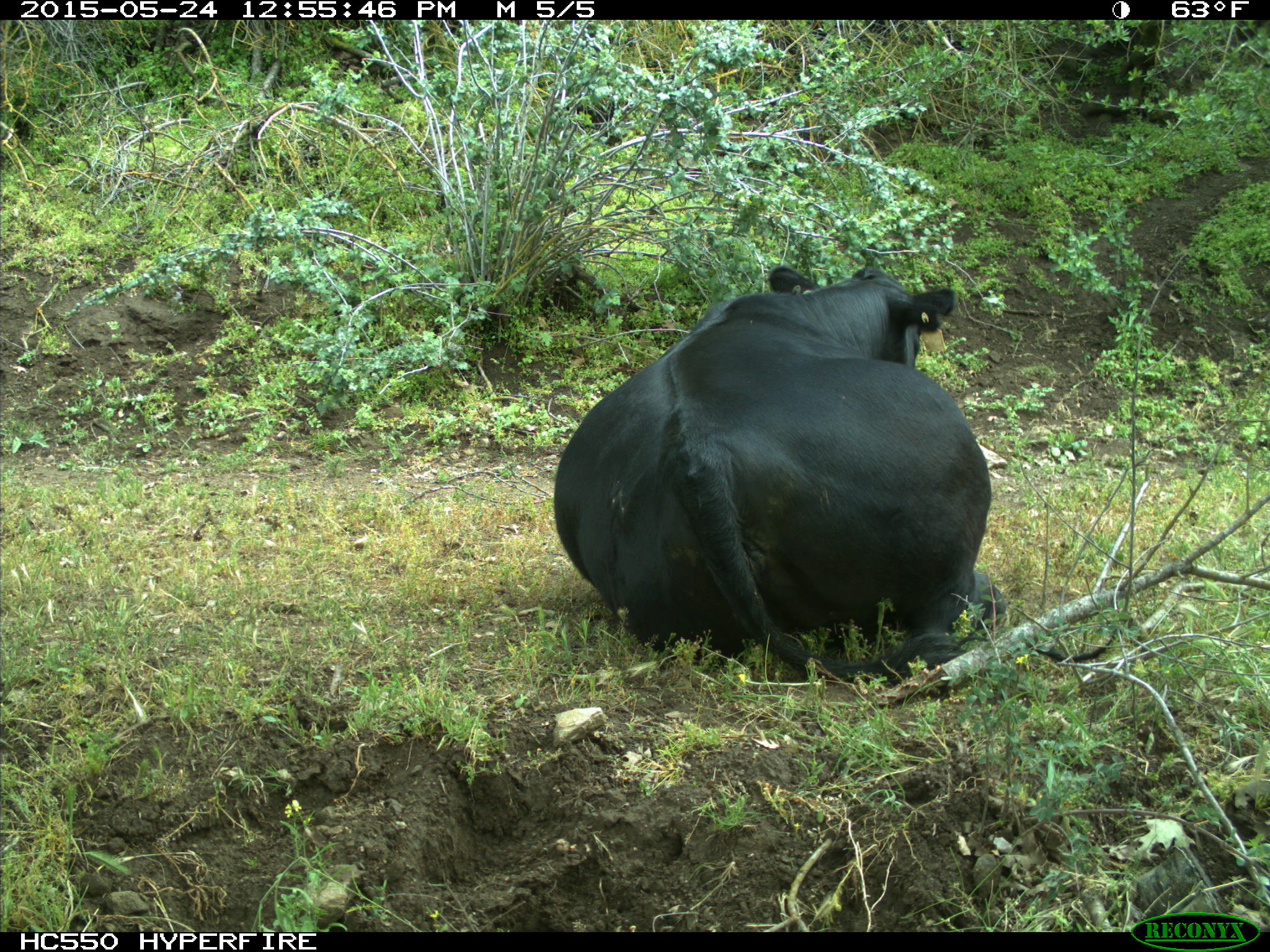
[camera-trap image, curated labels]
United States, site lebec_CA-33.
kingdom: Animalia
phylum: Chordata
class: Mammalia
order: Artiodactyla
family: Bovidae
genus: Bos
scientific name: Bos taurus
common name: domestic cow